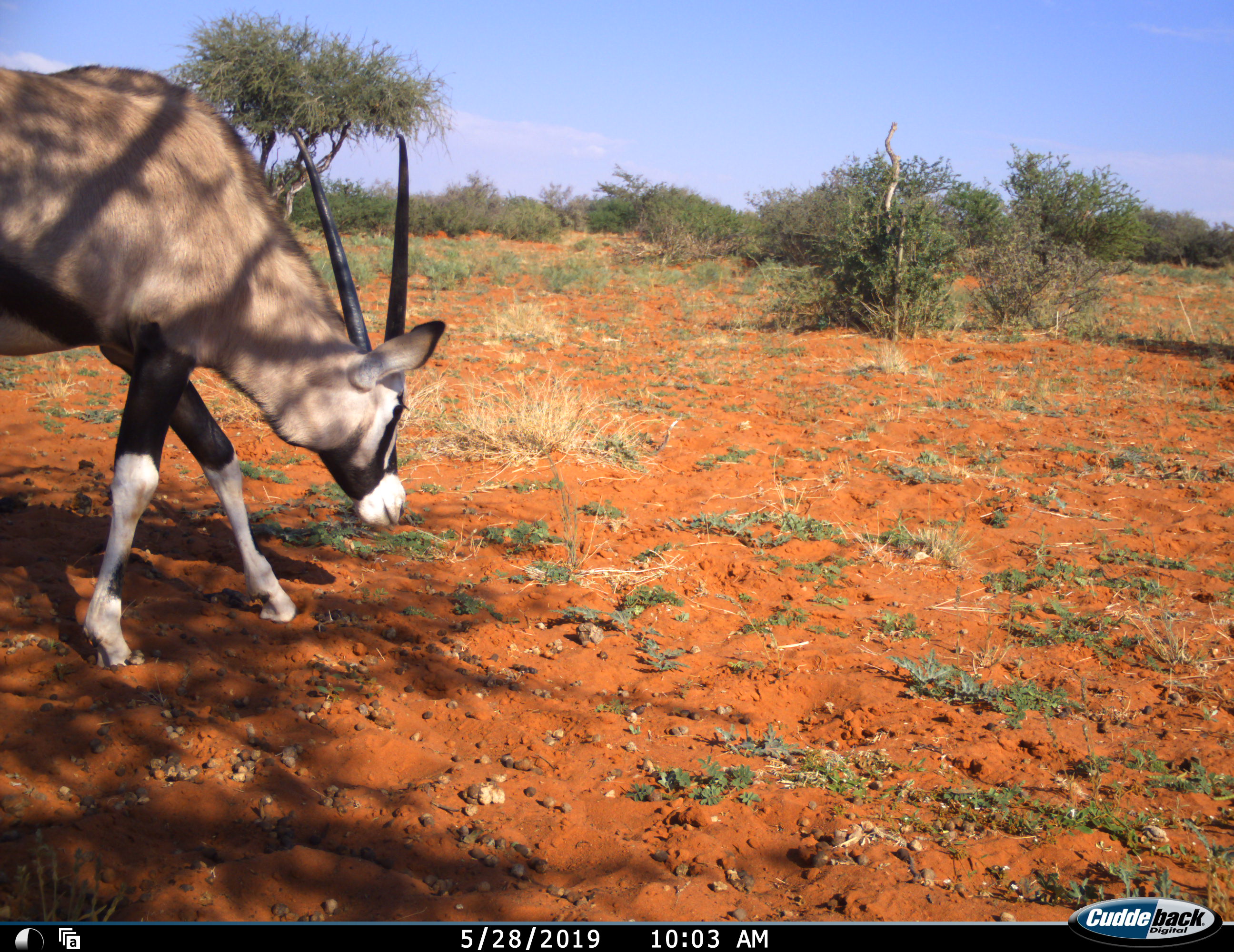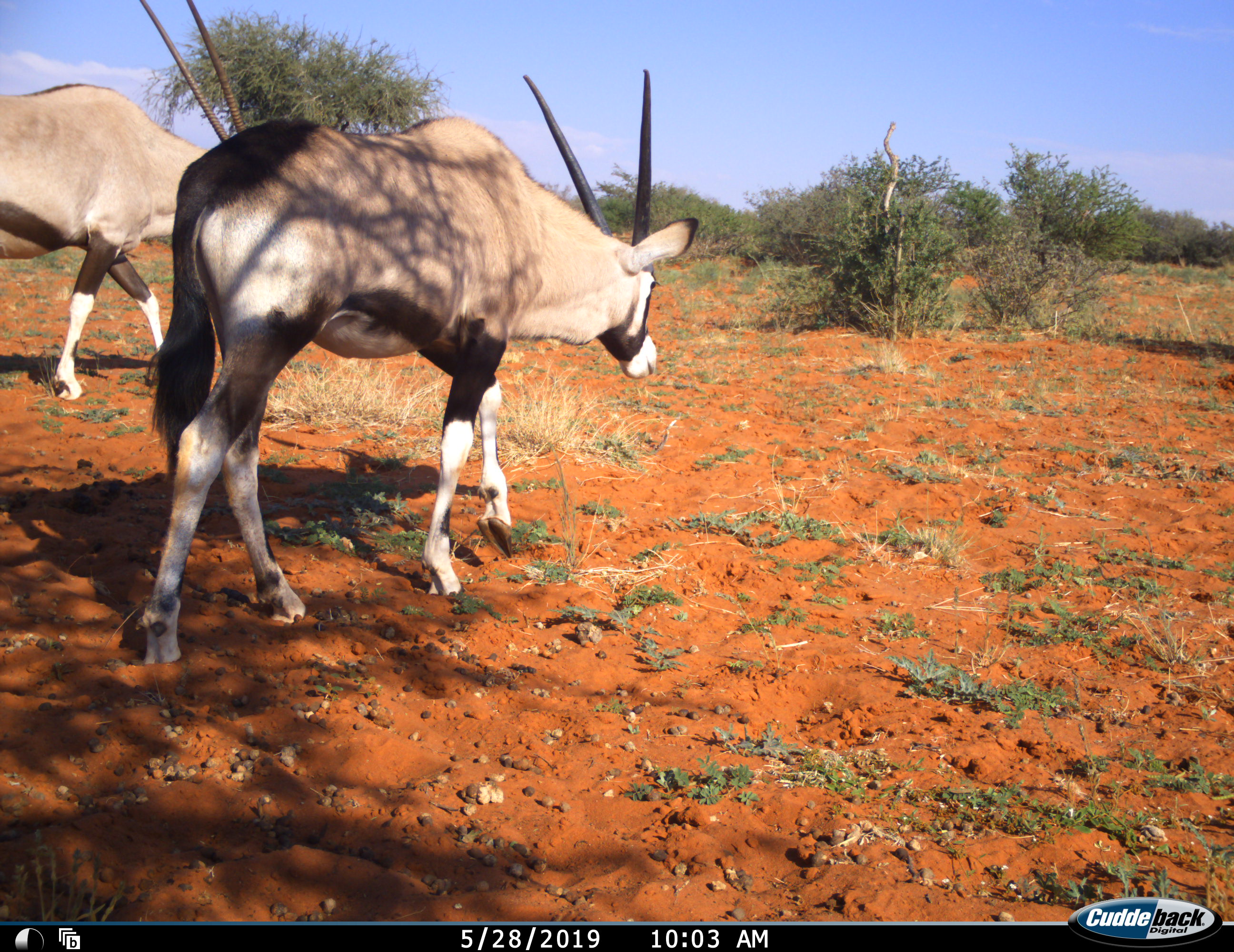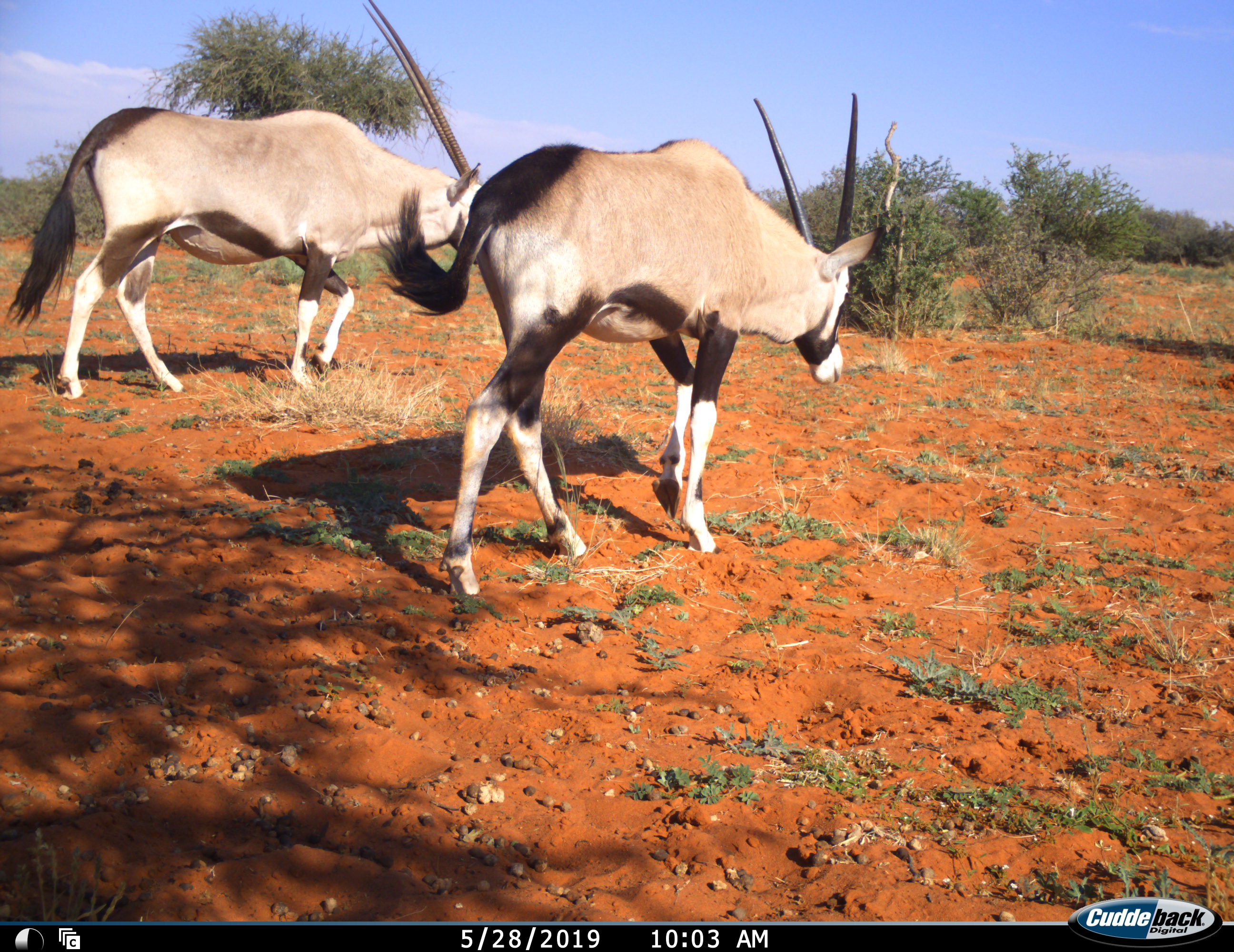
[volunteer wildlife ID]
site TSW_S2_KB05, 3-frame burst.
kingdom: Animalia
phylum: Chordata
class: Mammalia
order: Artiodactyla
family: Bovidae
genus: Oryx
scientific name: Oryx gazella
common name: gemsbok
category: oryx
Oryx (gemsbok) (Oryx gazella), count 2. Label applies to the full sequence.